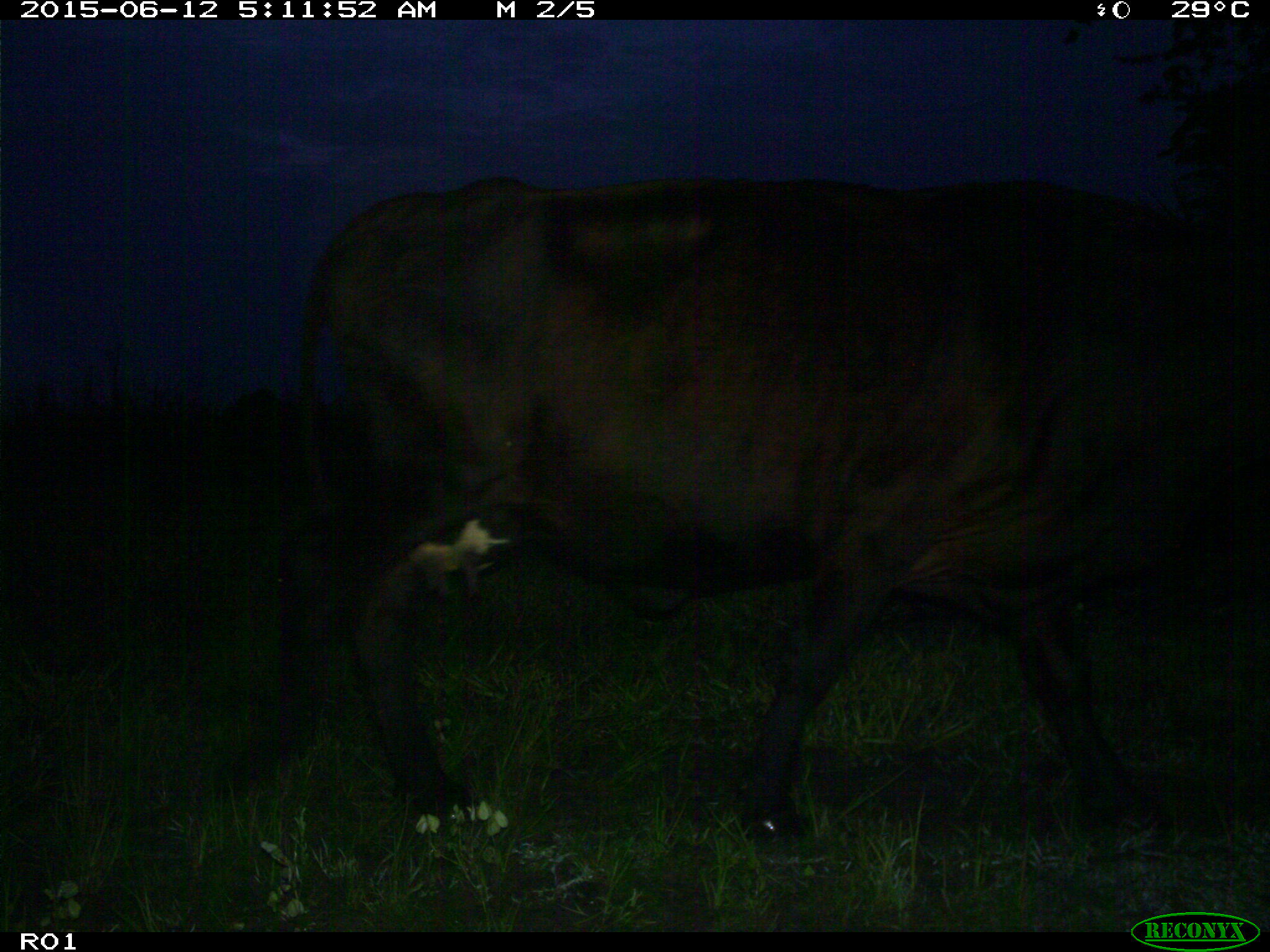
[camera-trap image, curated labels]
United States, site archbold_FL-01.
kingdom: Animalia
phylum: Chordata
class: Mammalia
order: Artiodactyla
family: Bovidae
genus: Bos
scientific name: Bos taurus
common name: domestic cow